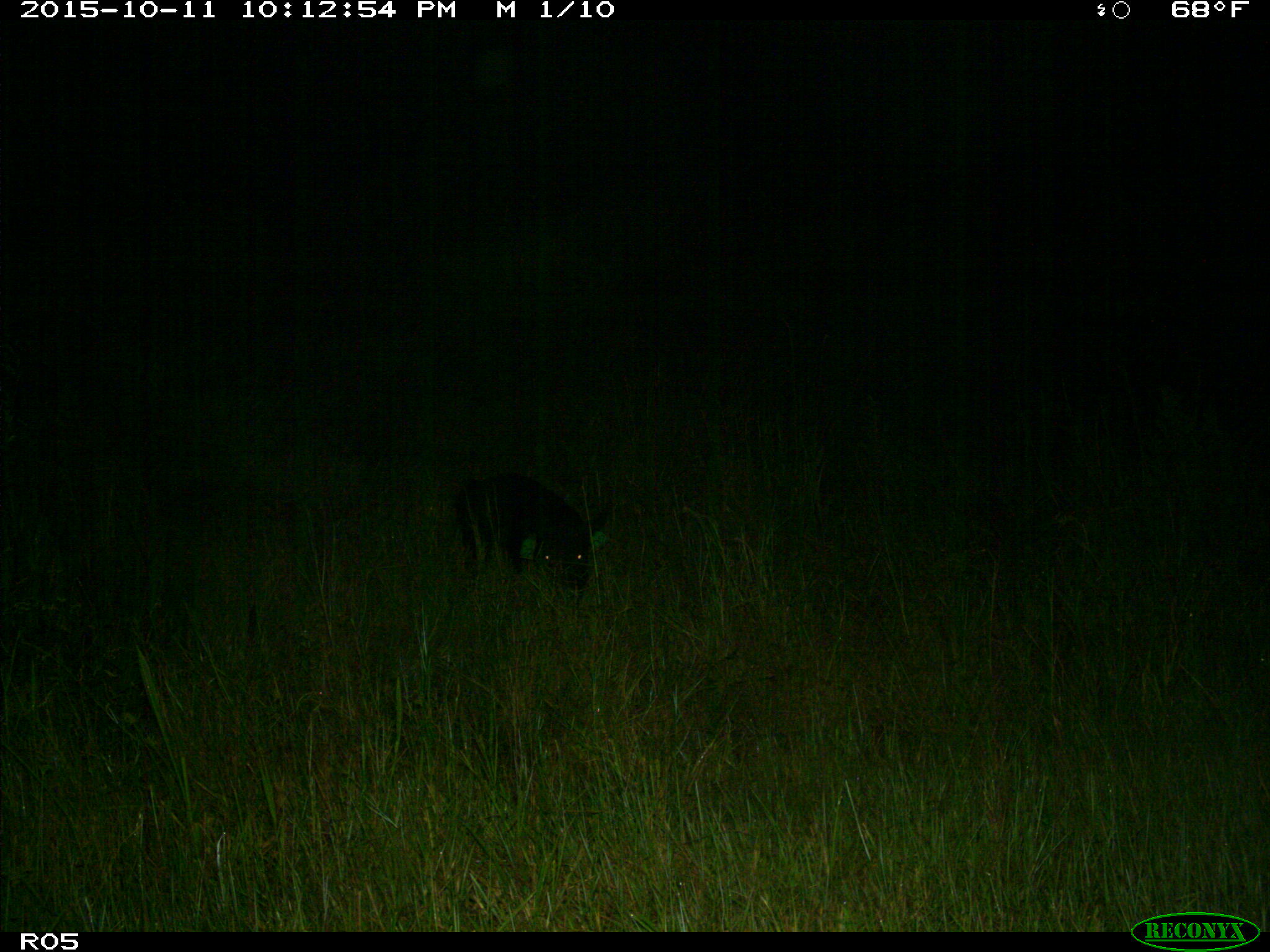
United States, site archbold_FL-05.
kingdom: Animalia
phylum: Chordata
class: Mammalia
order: Artiodactyla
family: Suidae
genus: Sus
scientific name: Sus scrofa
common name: wild boar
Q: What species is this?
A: Sus scrofa (wild boar).